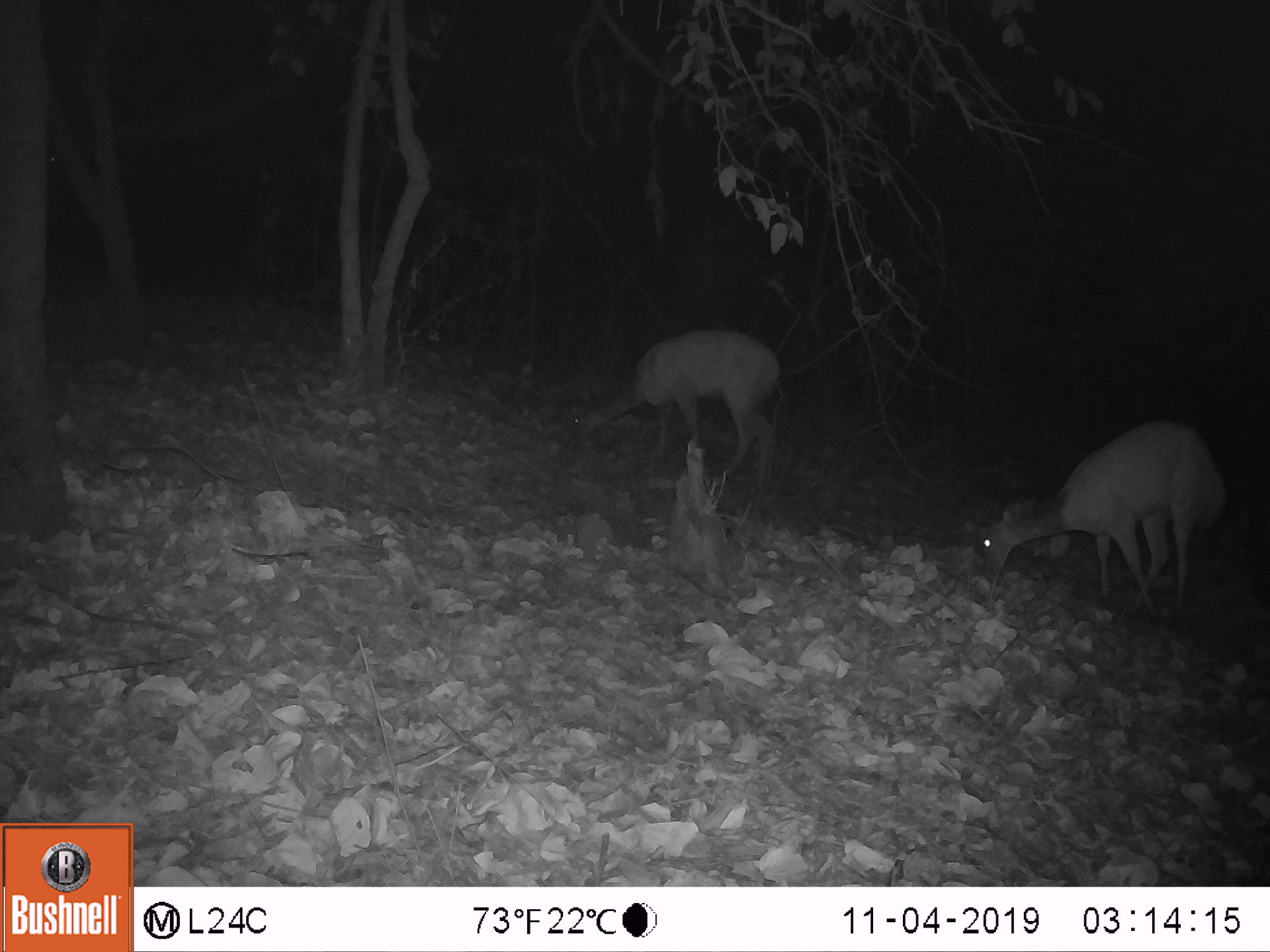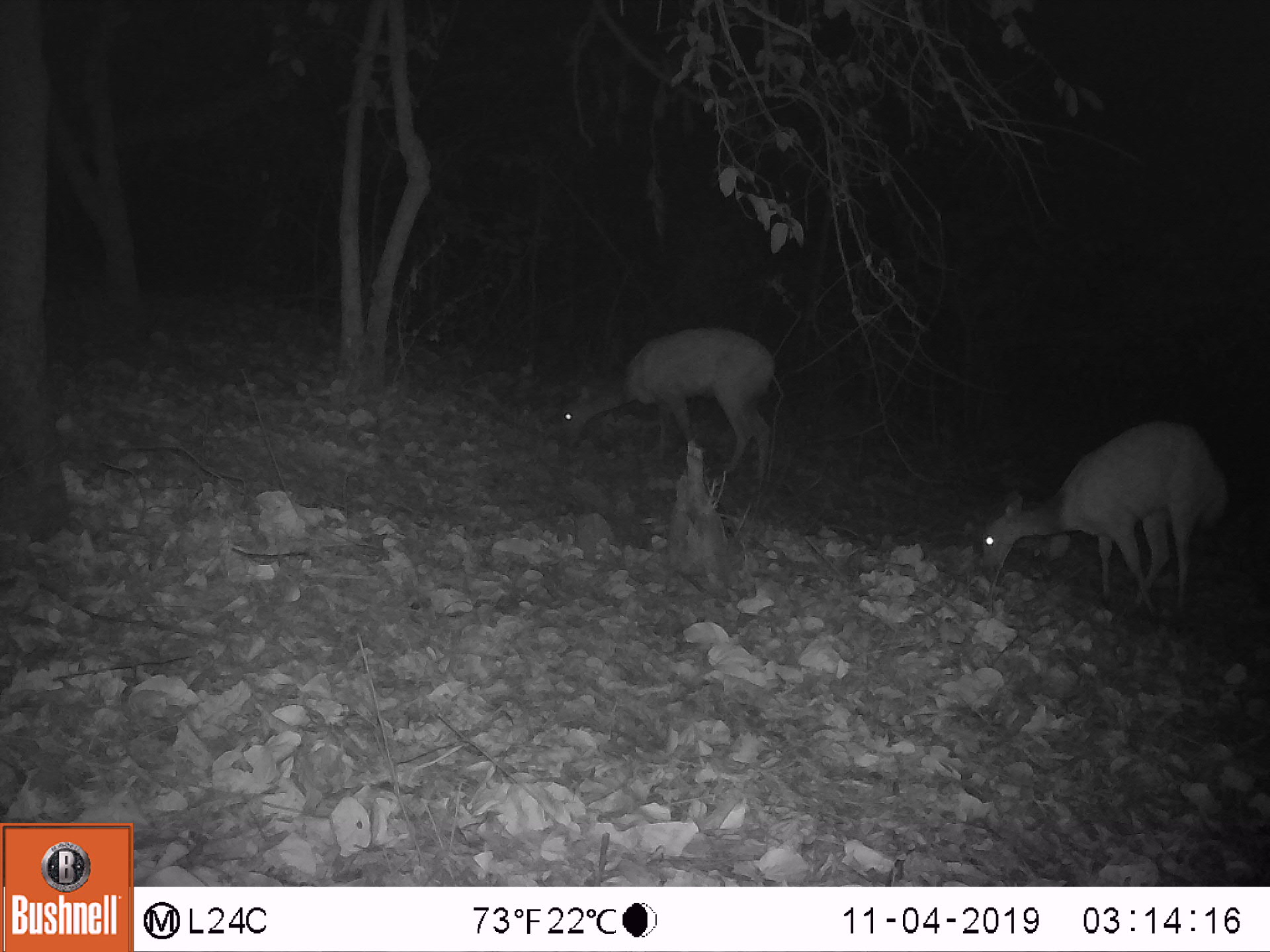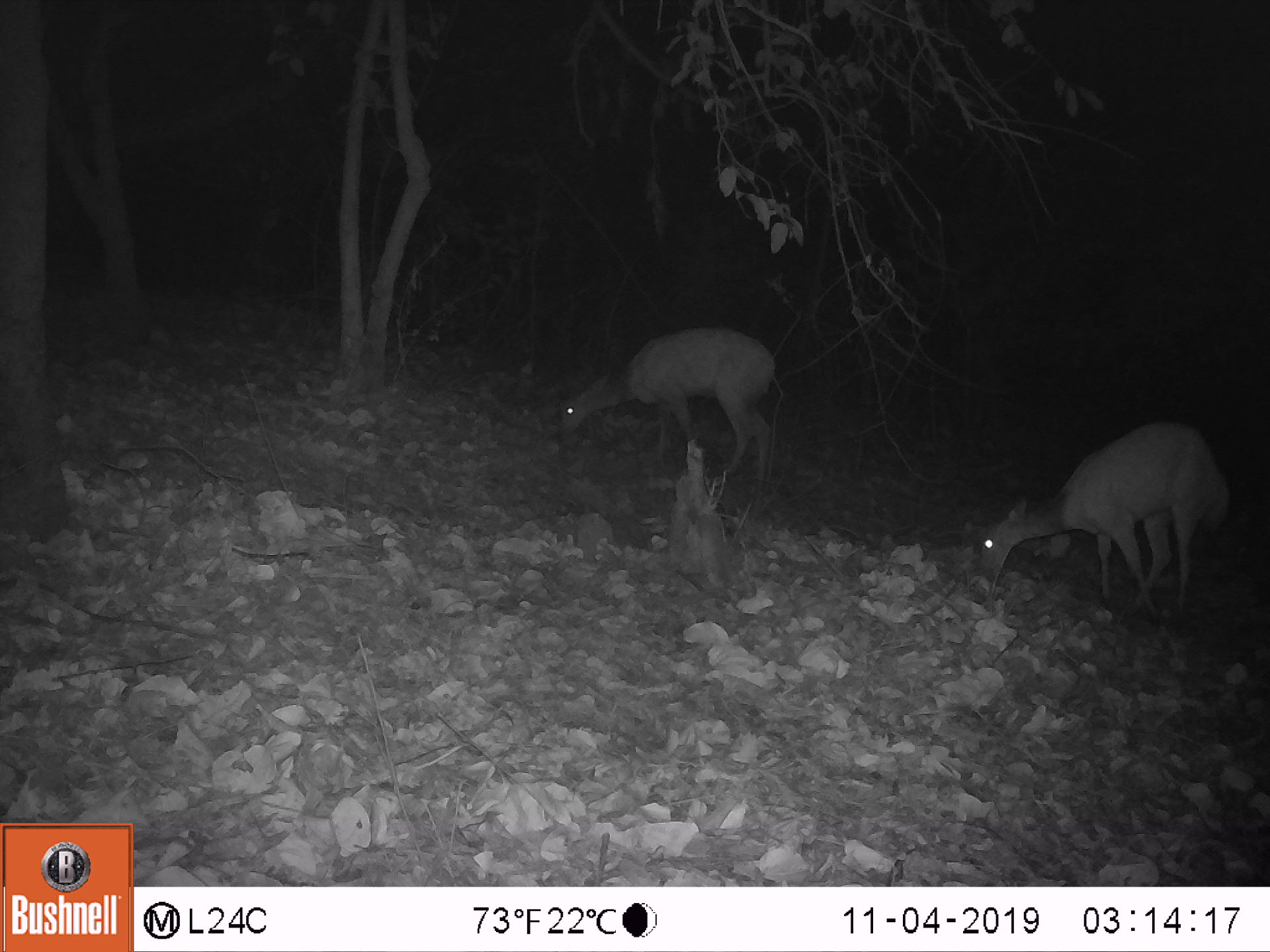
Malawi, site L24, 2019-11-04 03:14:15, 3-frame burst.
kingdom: Animalia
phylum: Chordata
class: Mammalia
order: Artiodactyla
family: Bovidae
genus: Tragelaphus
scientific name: Tragelaphus sylvaticus sylvaticus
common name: cape bushbuck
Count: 2.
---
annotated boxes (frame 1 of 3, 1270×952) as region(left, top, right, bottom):
cape bushbuck: region(966, 414, 1238, 628); region(564, 324, 783, 497)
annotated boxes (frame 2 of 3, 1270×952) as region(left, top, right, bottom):
cape bushbuck: region(970, 411, 1235, 626); region(553, 322, 776, 489)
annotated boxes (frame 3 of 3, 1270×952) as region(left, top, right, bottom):
cape bushbuck: region(967, 402, 1240, 625); region(552, 322, 779, 492)